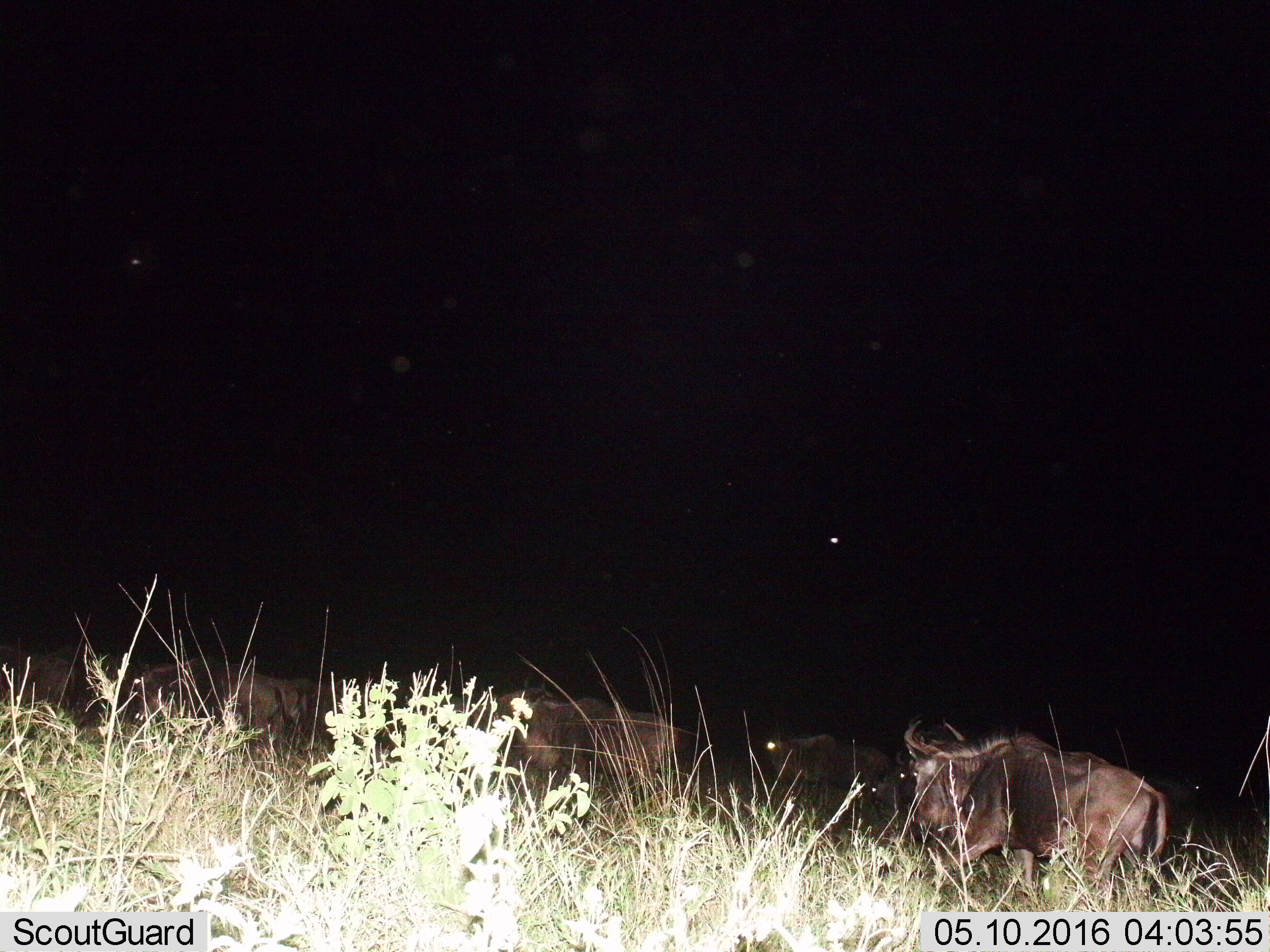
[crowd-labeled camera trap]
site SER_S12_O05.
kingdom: Animalia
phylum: Chordata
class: Mammalia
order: Artiodactyla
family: Bovidae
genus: Connochaetes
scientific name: Connochaetes taurinus taurinus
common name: blue wildebeest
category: wildebeestblue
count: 6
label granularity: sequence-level